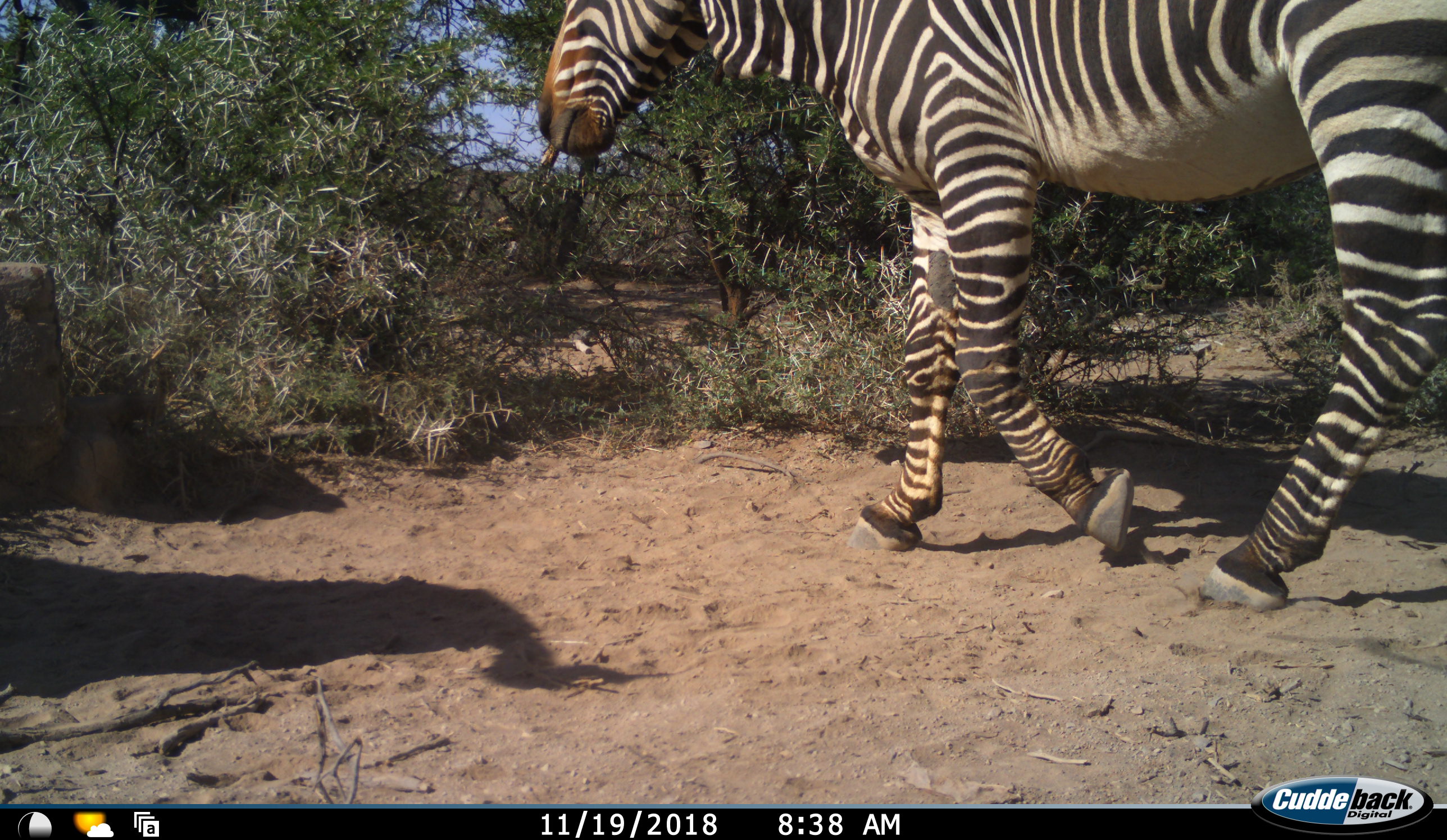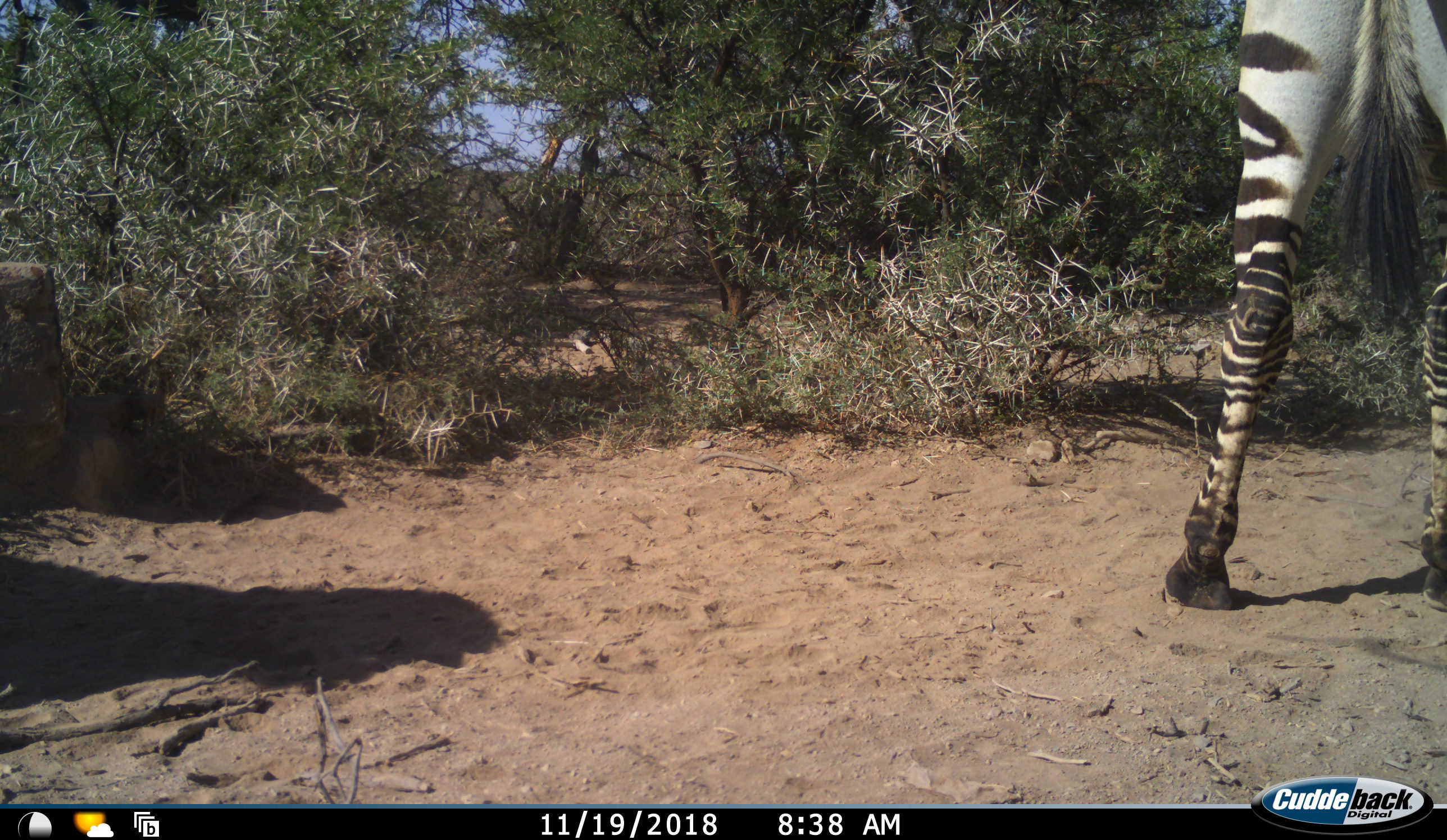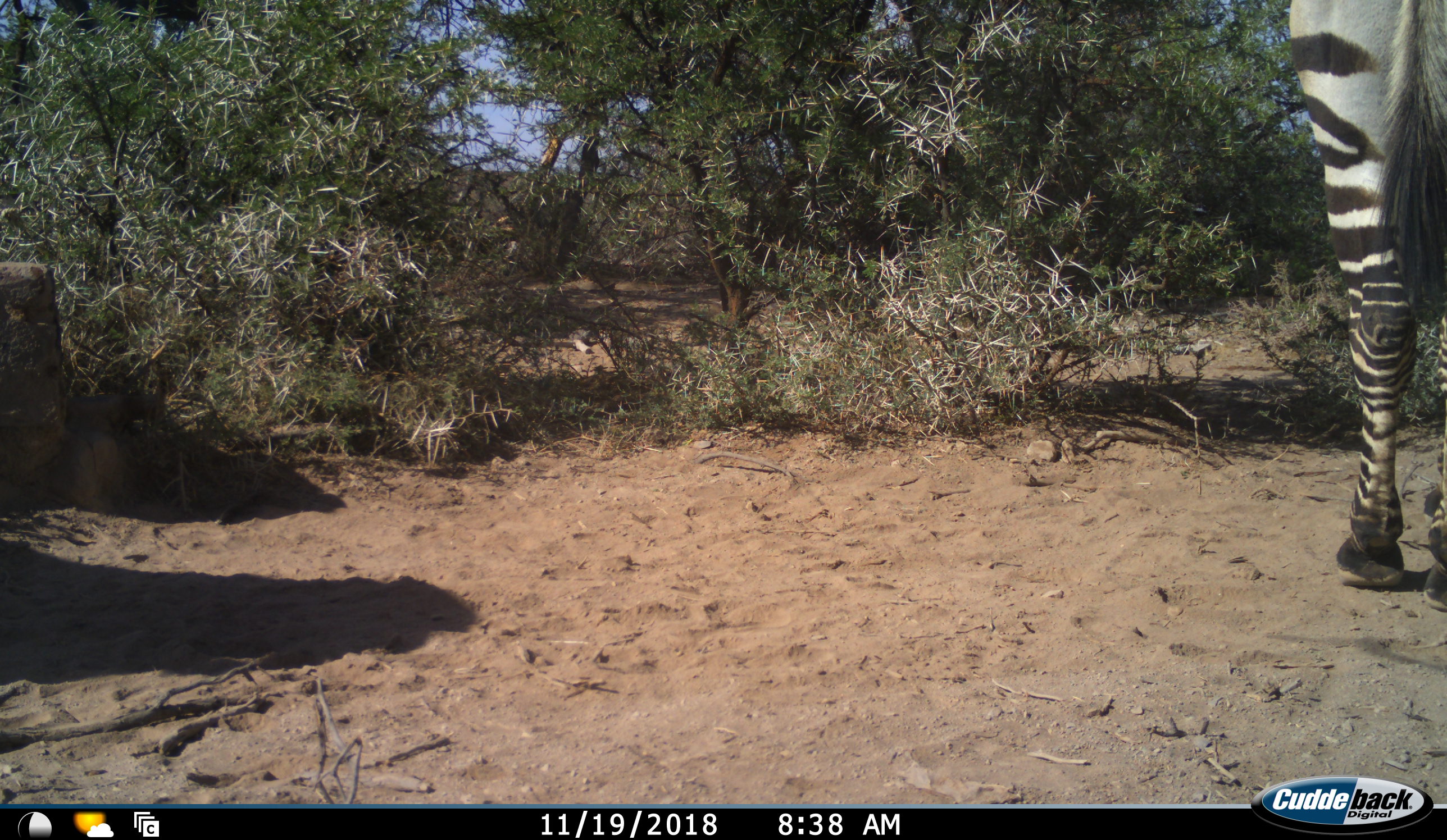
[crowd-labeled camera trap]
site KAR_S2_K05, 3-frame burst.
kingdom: Animalia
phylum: Chordata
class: Mammalia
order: Perissodactyla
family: Equidae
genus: Equus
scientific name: Equus zebra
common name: mountain zebra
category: zebramountain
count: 1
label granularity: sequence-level